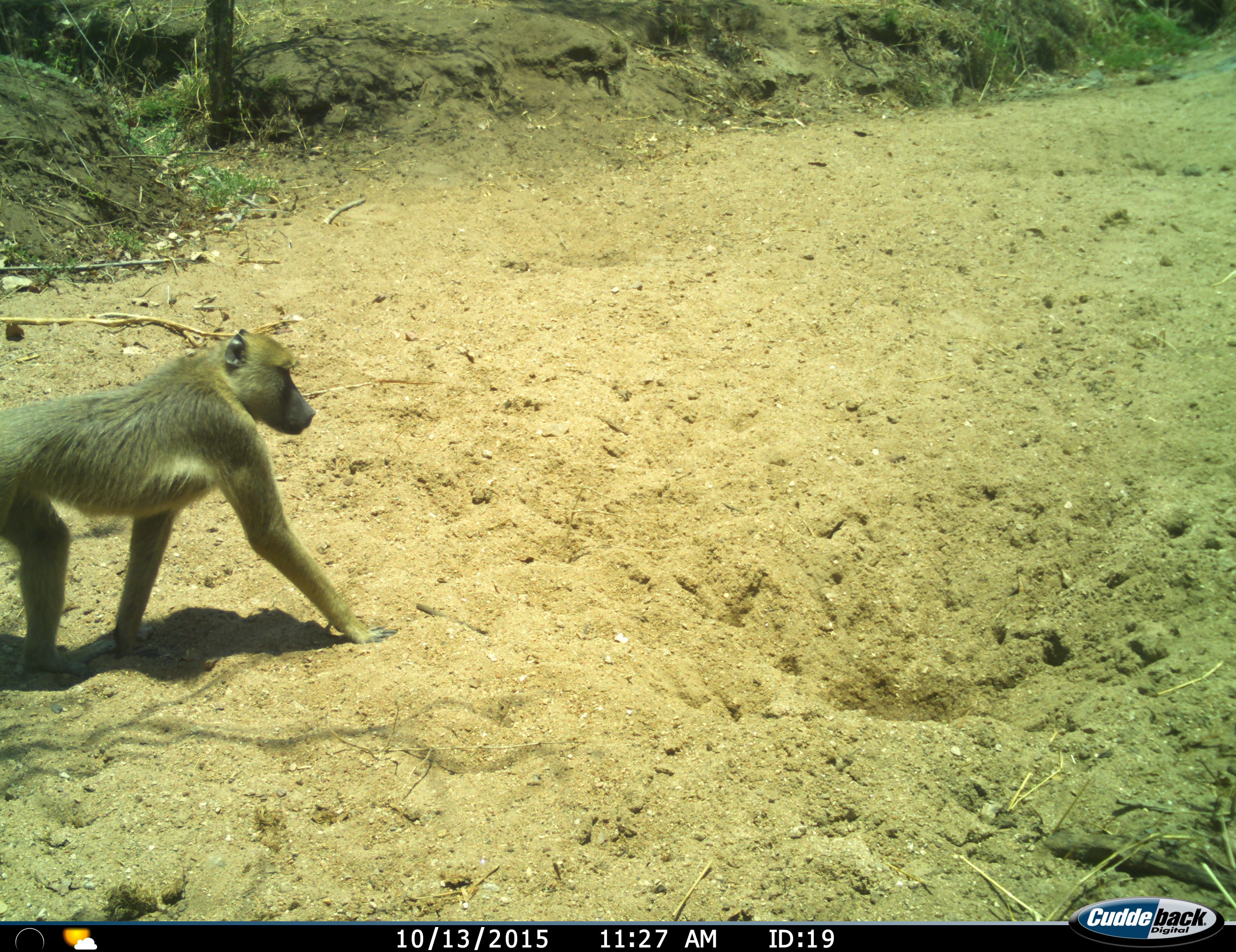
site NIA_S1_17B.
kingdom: Animalia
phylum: Chordata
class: Mammalia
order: Primates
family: Cercopithecidae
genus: Papio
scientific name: Papio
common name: baboon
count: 1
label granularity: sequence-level